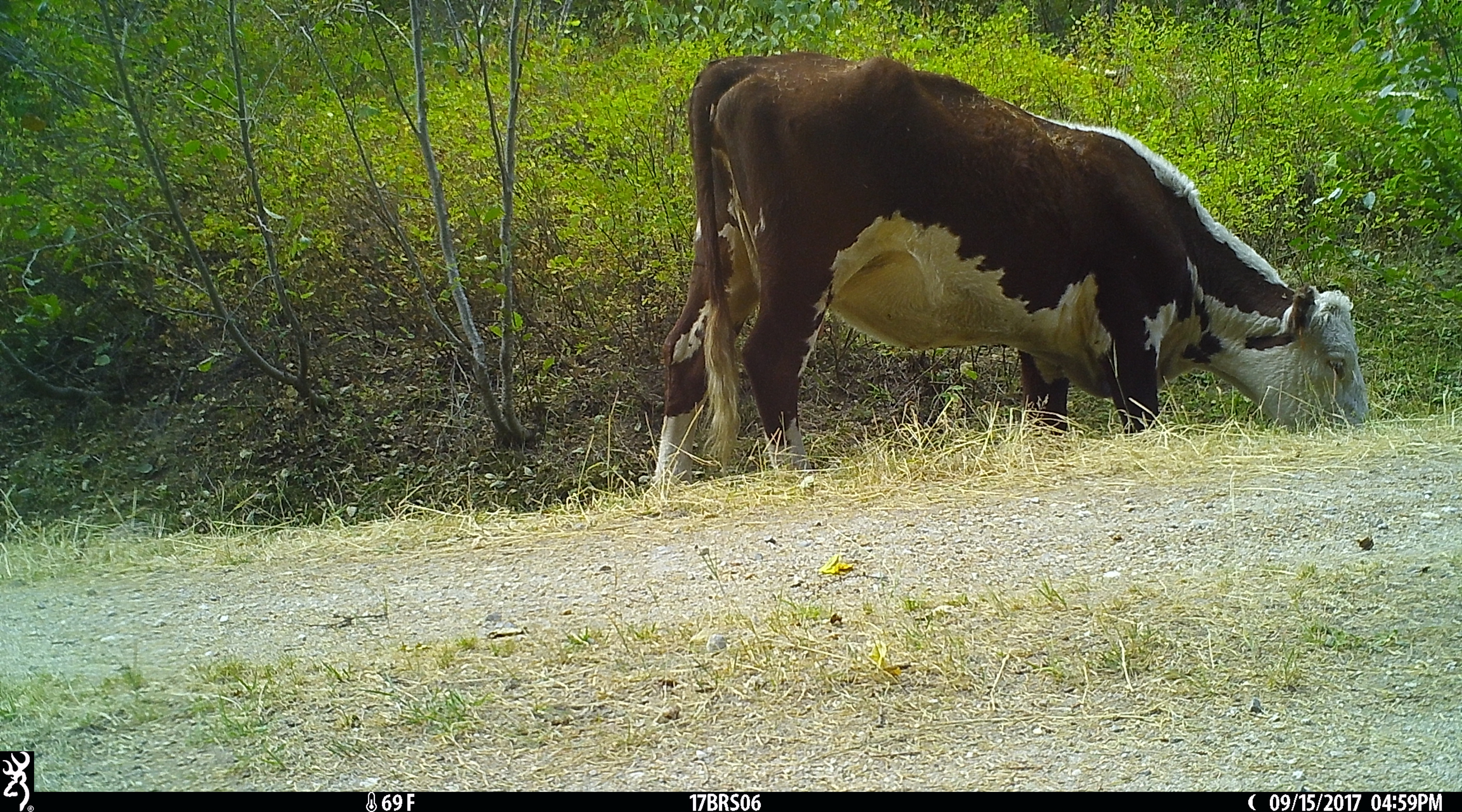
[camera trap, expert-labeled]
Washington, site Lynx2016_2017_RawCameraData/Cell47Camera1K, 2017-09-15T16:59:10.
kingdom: Animalia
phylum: Chordata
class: Mammalia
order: Artiodactyla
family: Bovidae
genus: Bos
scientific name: Bos taurus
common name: domestic cattle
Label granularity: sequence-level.